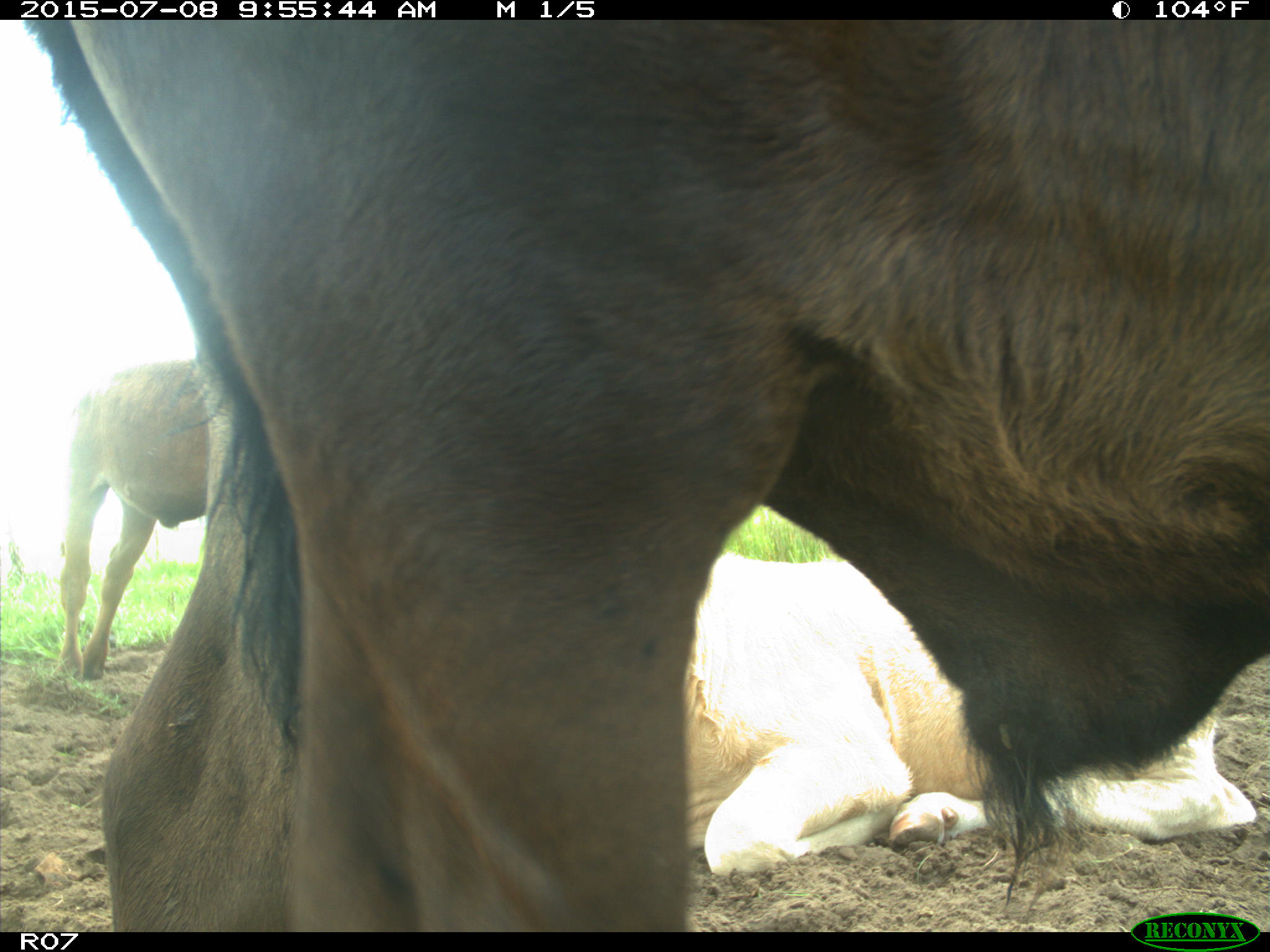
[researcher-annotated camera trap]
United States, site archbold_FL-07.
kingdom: Animalia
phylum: Chordata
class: Mammalia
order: Artiodactyla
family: Bovidae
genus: Bos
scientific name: Bos taurus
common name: domestic cow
Bos taurus (domestic cow).